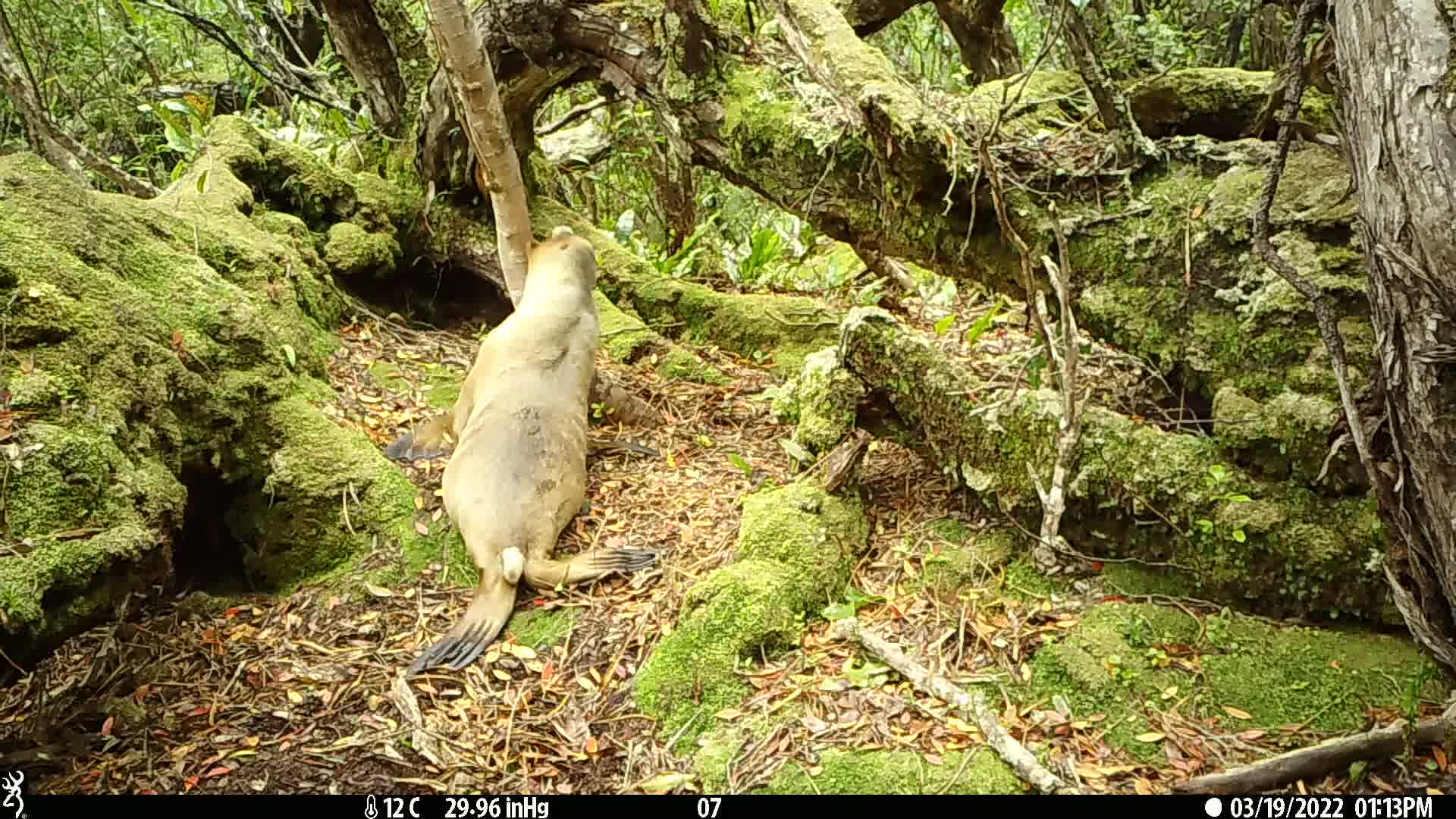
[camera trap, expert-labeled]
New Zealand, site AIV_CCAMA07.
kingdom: Animalia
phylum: Chordata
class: Mammalia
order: Carnivora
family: Otariidae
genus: Phocarctos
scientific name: Phocarctos hookeri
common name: new zealand sea lion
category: sealion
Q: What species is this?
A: Sealion (new zealand sea lion) (Phocarctos hookeri).